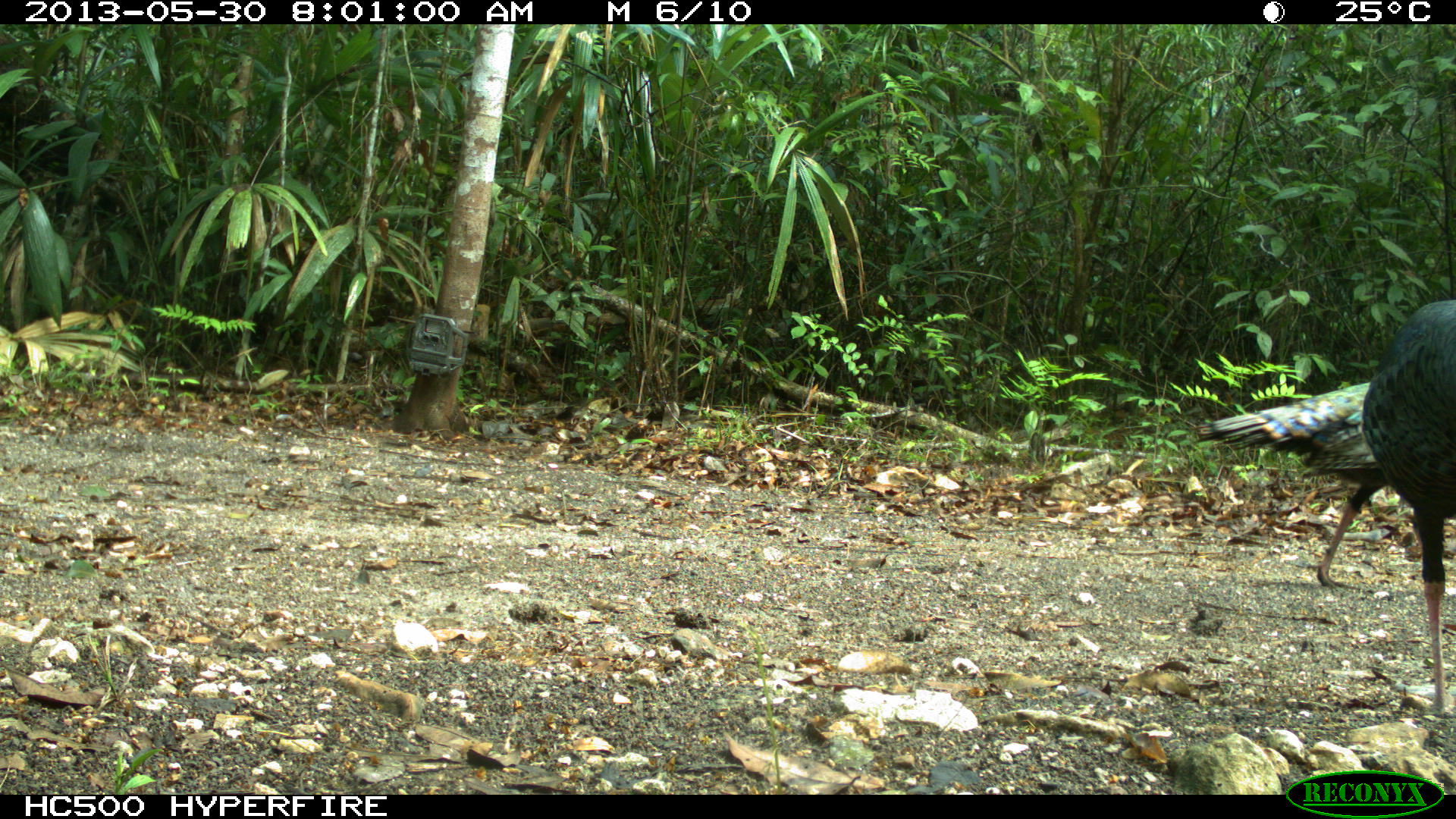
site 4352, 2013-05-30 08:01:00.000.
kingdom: Animalia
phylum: Chordata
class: Aves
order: Galliformes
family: Phasianidae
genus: Meleagris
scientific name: Meleagris ocellata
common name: ocellated turkey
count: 2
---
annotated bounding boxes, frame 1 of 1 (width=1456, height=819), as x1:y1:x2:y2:
meleagris ocellata: 1190:380:1391:590; 1362:297:1455:710